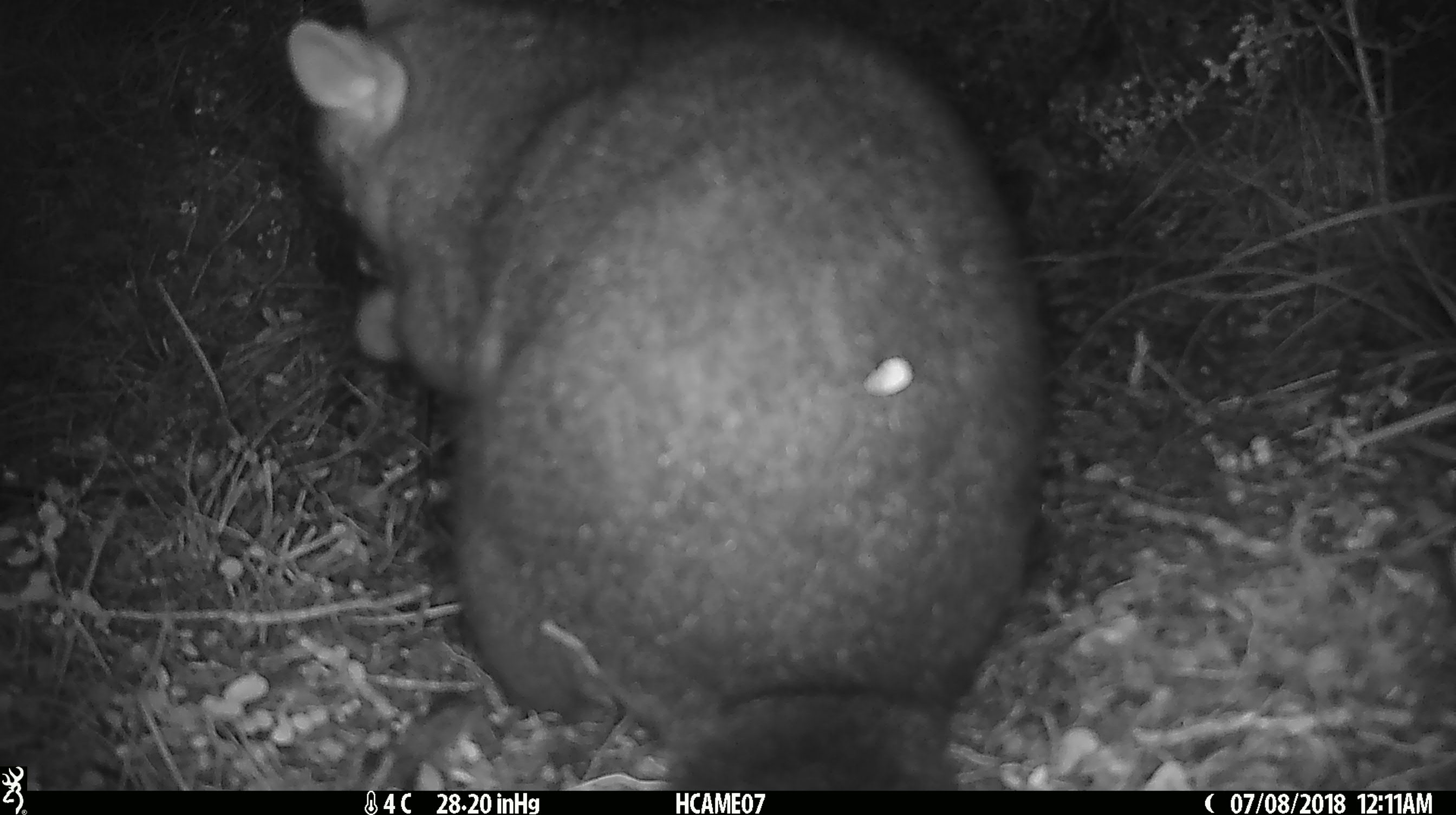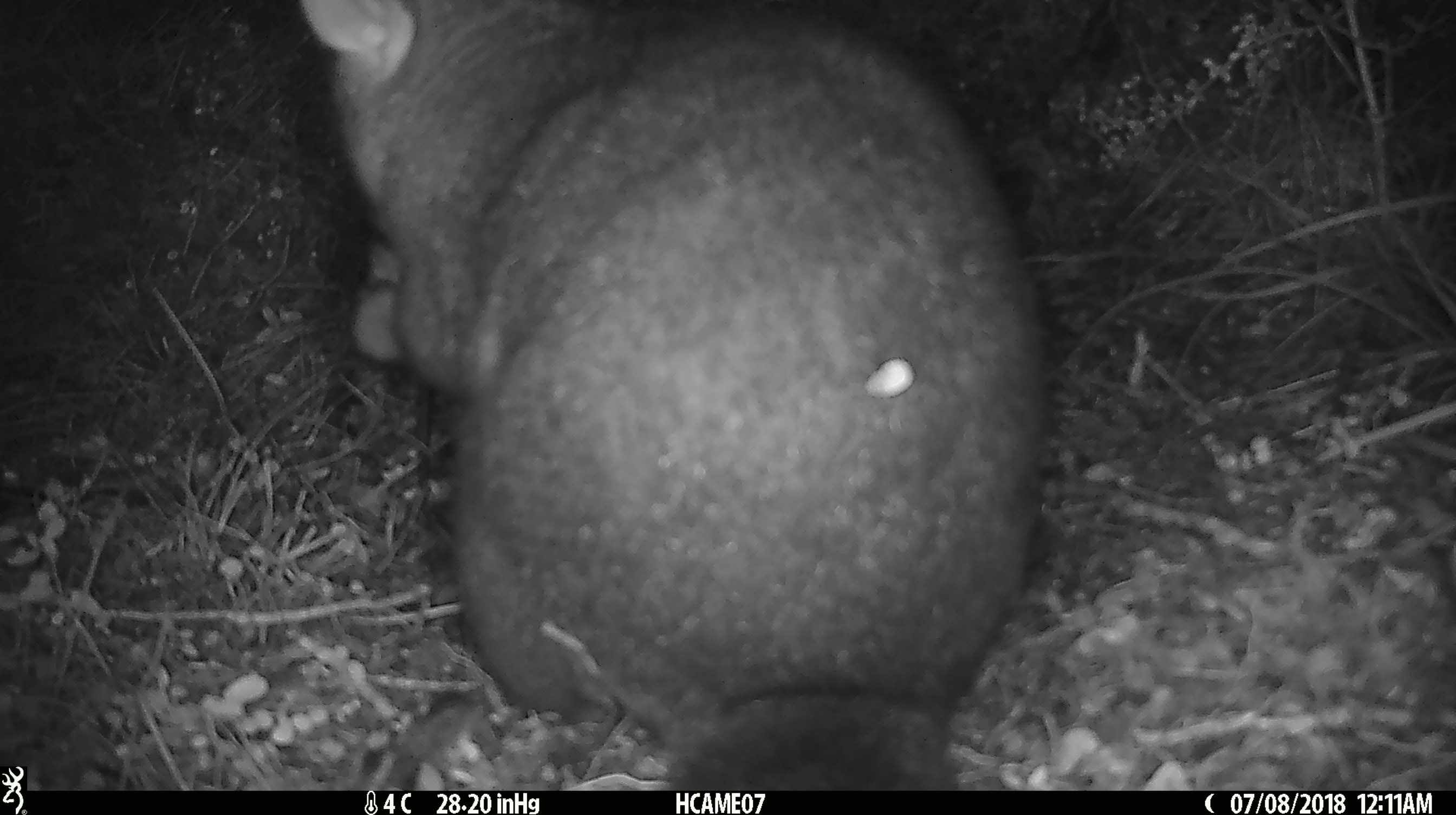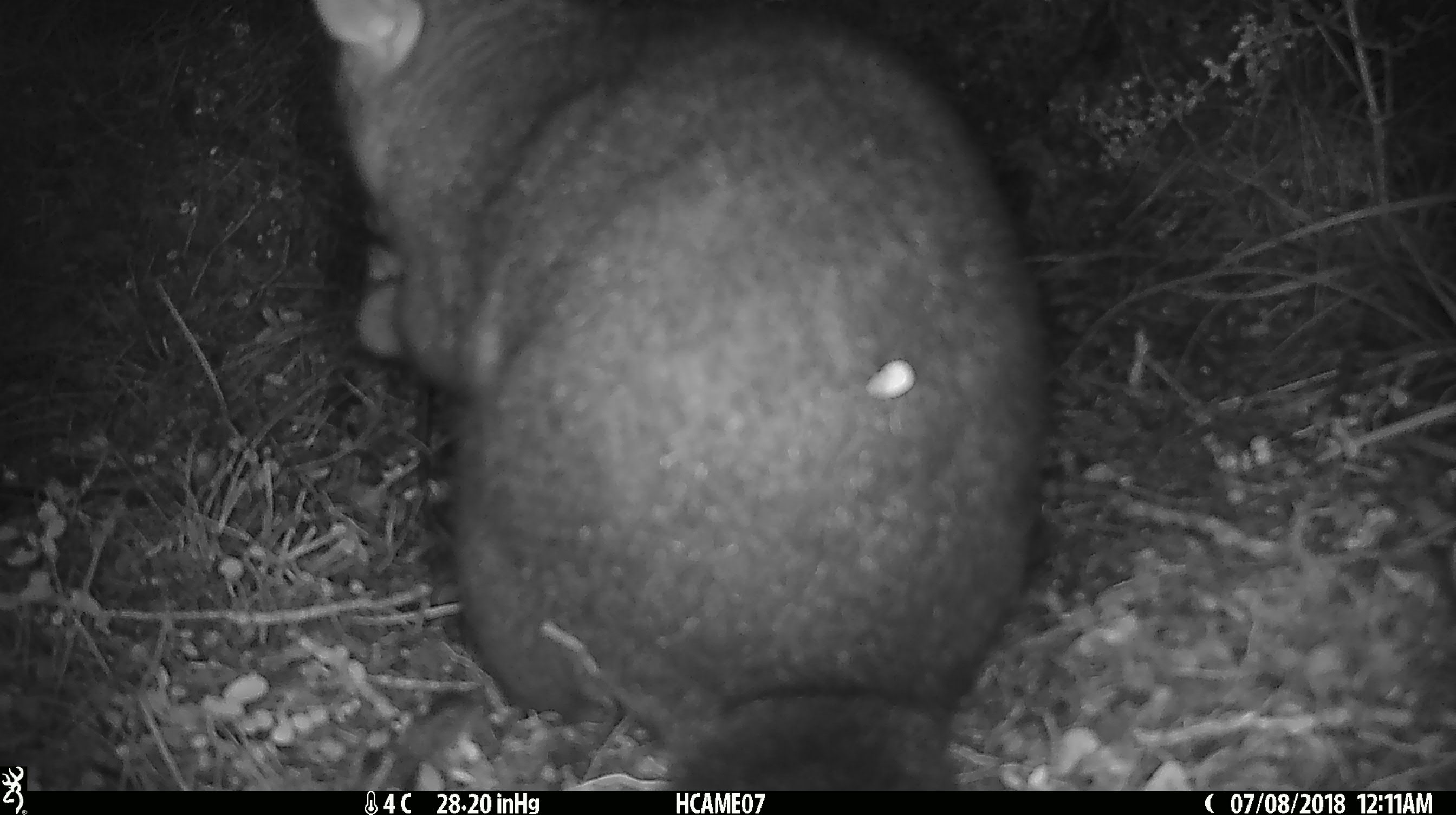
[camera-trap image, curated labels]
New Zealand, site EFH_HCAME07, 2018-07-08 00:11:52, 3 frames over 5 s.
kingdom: Animalia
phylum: Chordata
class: Mammalia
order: Diprotodontia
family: Phalangeridae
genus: Trichosurus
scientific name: Trichosurus vulpecula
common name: common brushtail possum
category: possum